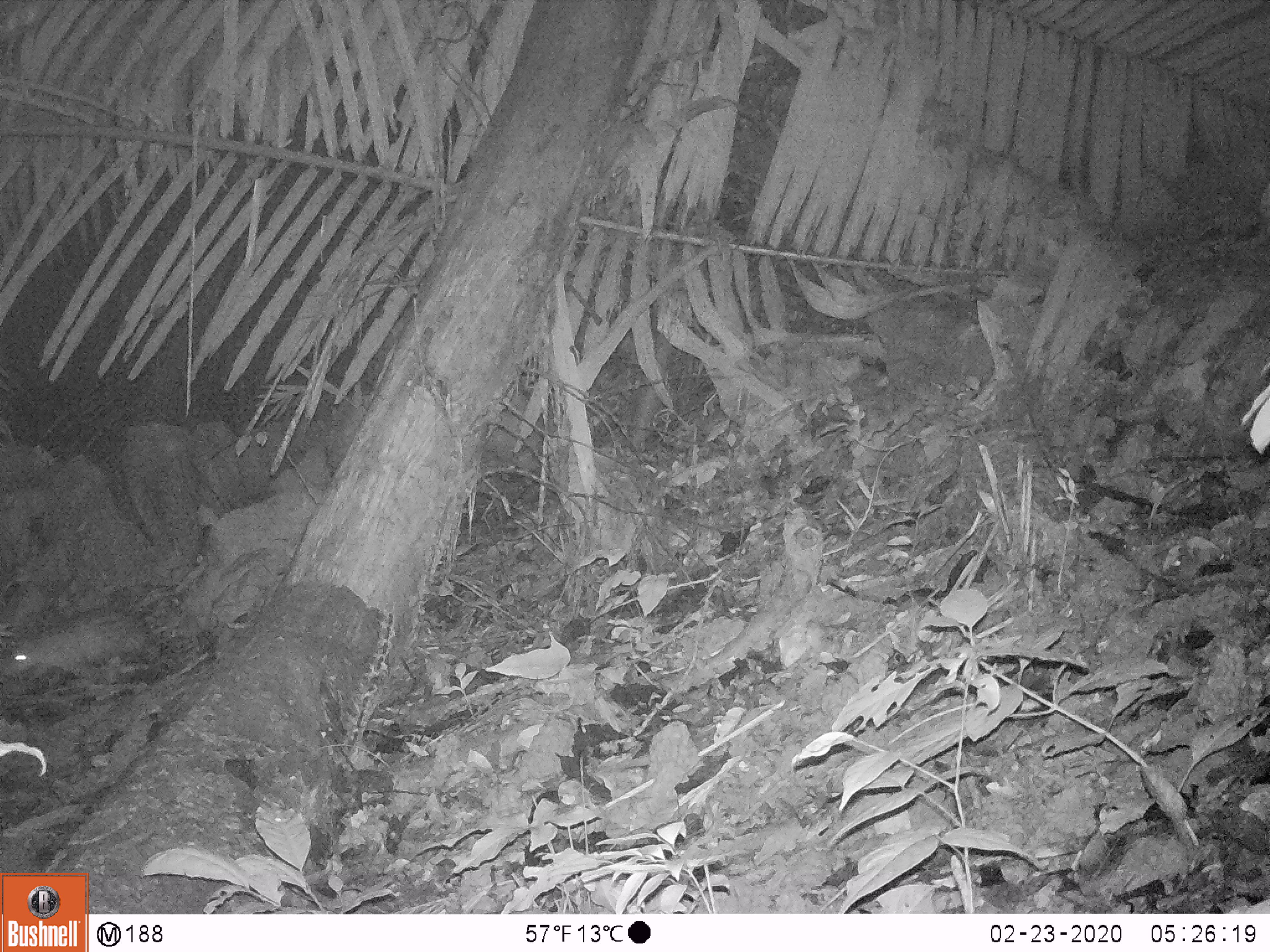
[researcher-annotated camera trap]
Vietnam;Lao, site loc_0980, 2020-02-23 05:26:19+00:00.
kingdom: Animalia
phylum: Chordata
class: Mammalia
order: Rodentia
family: Hystricidae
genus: Atherurus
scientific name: Atherurus macrourus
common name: asiatic brush-tailed porcupine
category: asiatic brush tailed porcupine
Asiatic brush tailed porcupine (asiatic brush-tailed porcupine) (Atherurus macrourus). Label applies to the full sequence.